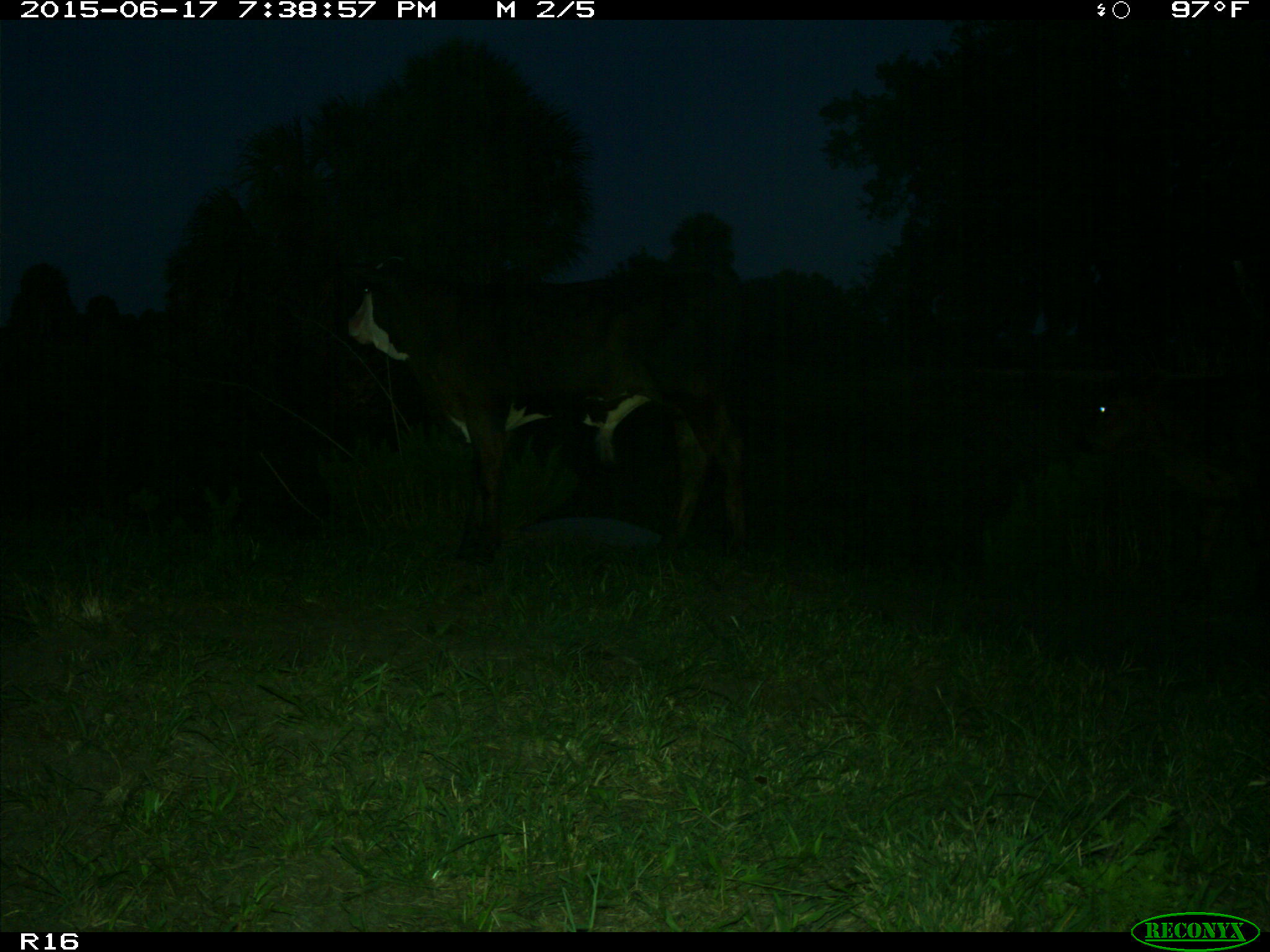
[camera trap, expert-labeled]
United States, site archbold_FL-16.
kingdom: Animalia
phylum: Chordata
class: Mammalia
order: Artiodactyla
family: Bovidae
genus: Bos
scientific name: Bos taurus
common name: domestic cow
Bos taurus (domestic cow).